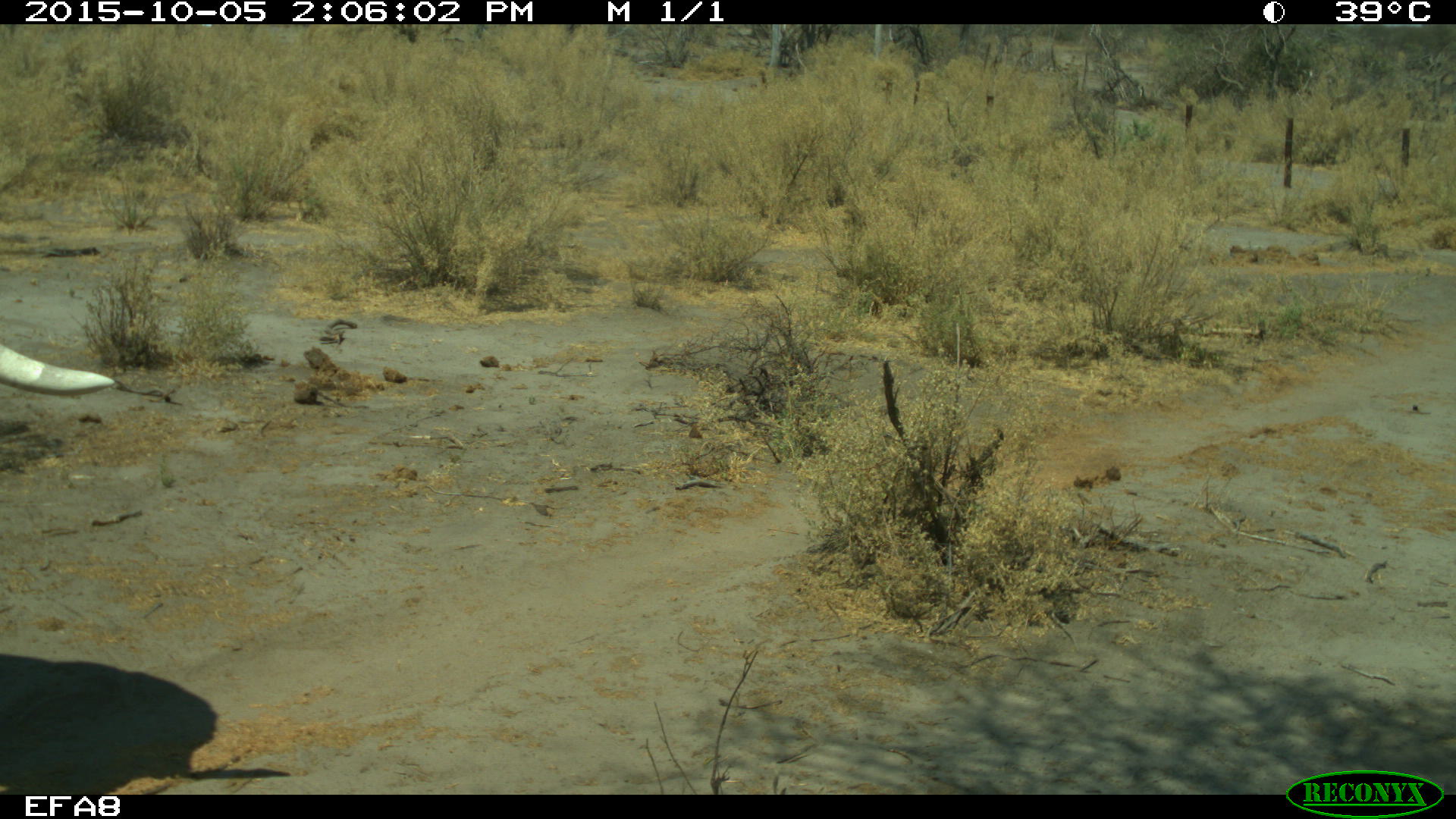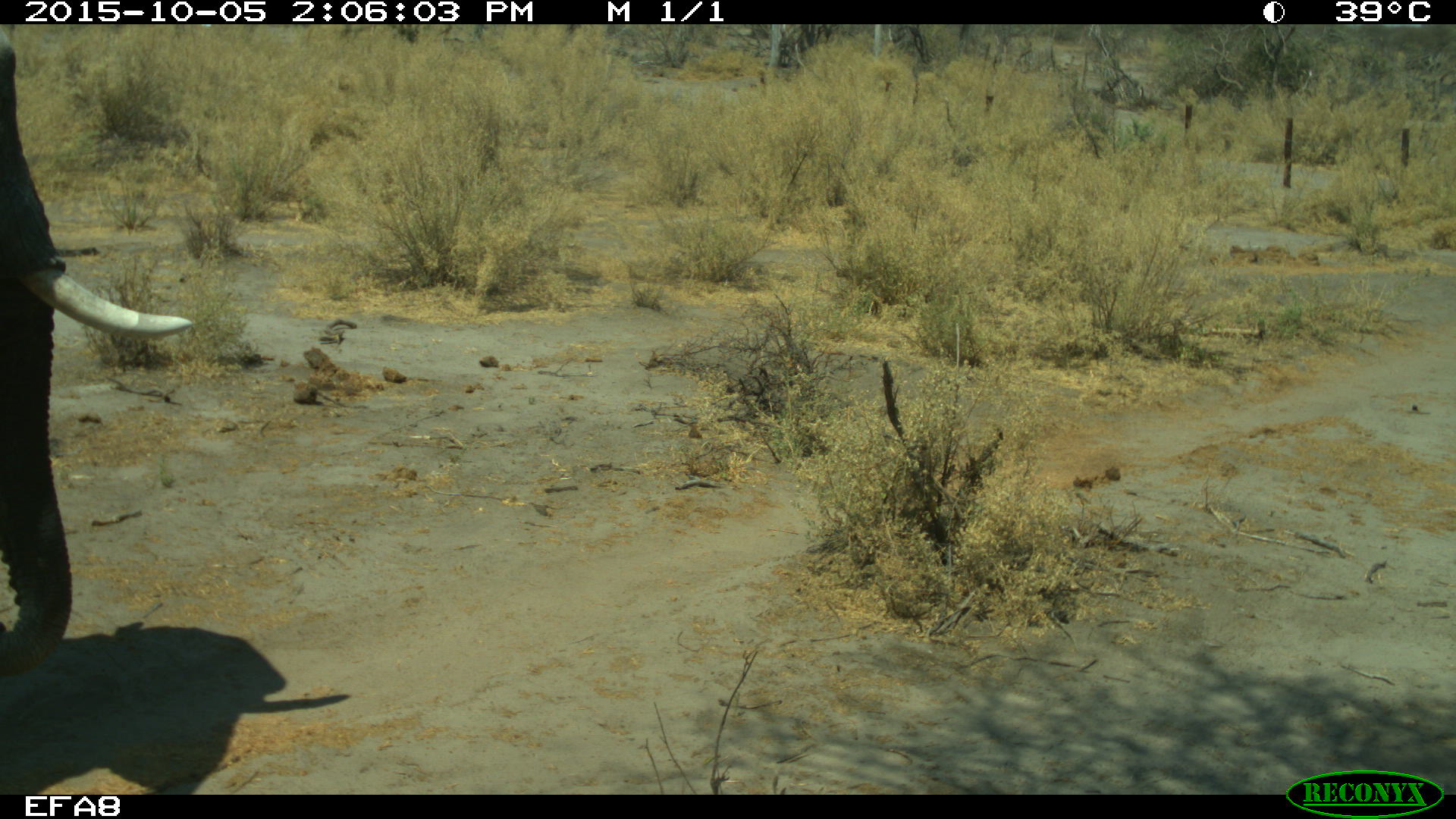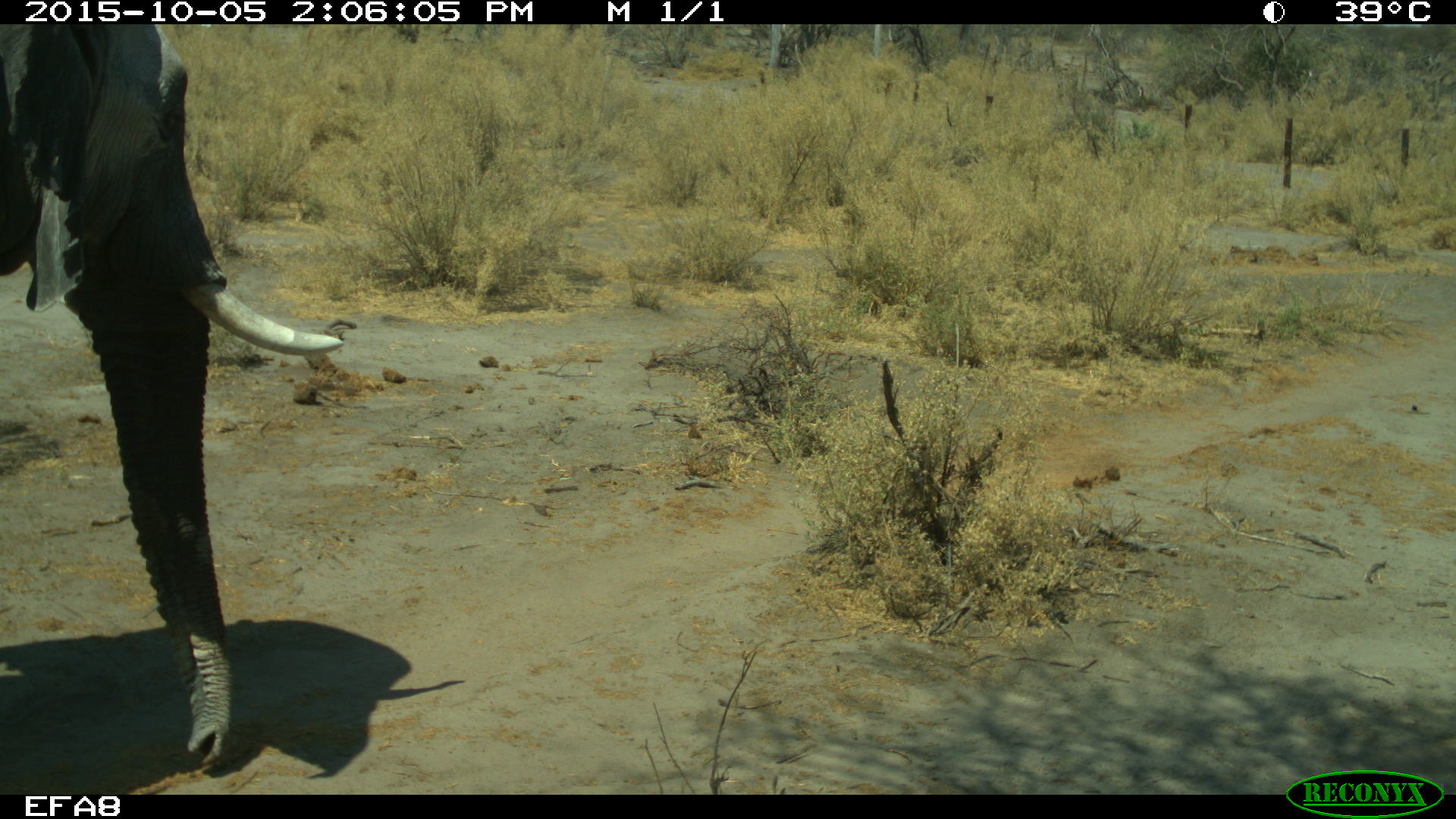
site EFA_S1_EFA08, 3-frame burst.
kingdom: Animalia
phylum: Chordata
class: Mammalia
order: Proboscidea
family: Elephantidae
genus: Loxodonta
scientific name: Loxodonta africana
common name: african bush elephant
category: elephant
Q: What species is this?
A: Elephant (african bush elephant) (Loxodonta africana).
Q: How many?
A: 1.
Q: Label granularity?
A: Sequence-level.